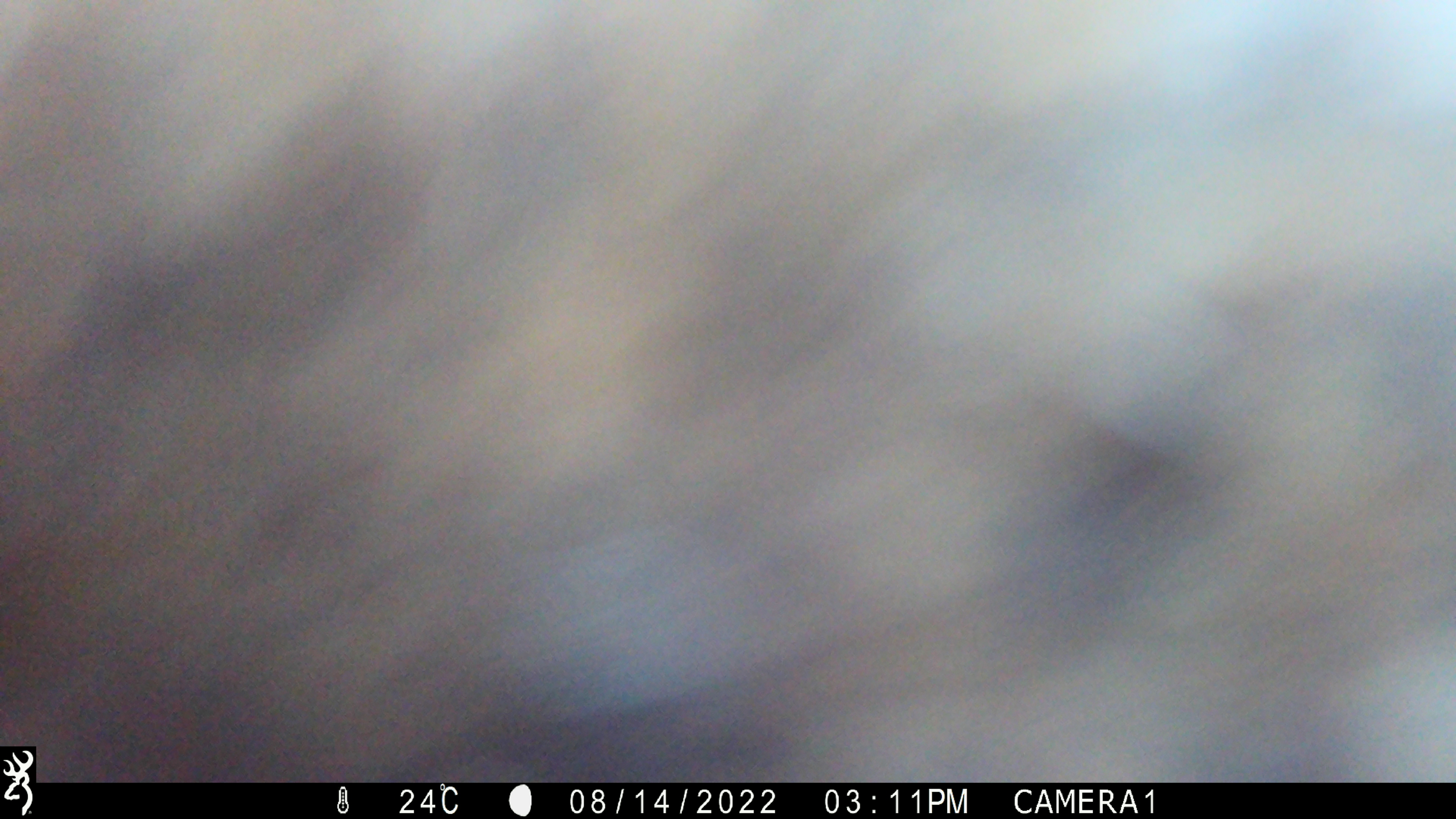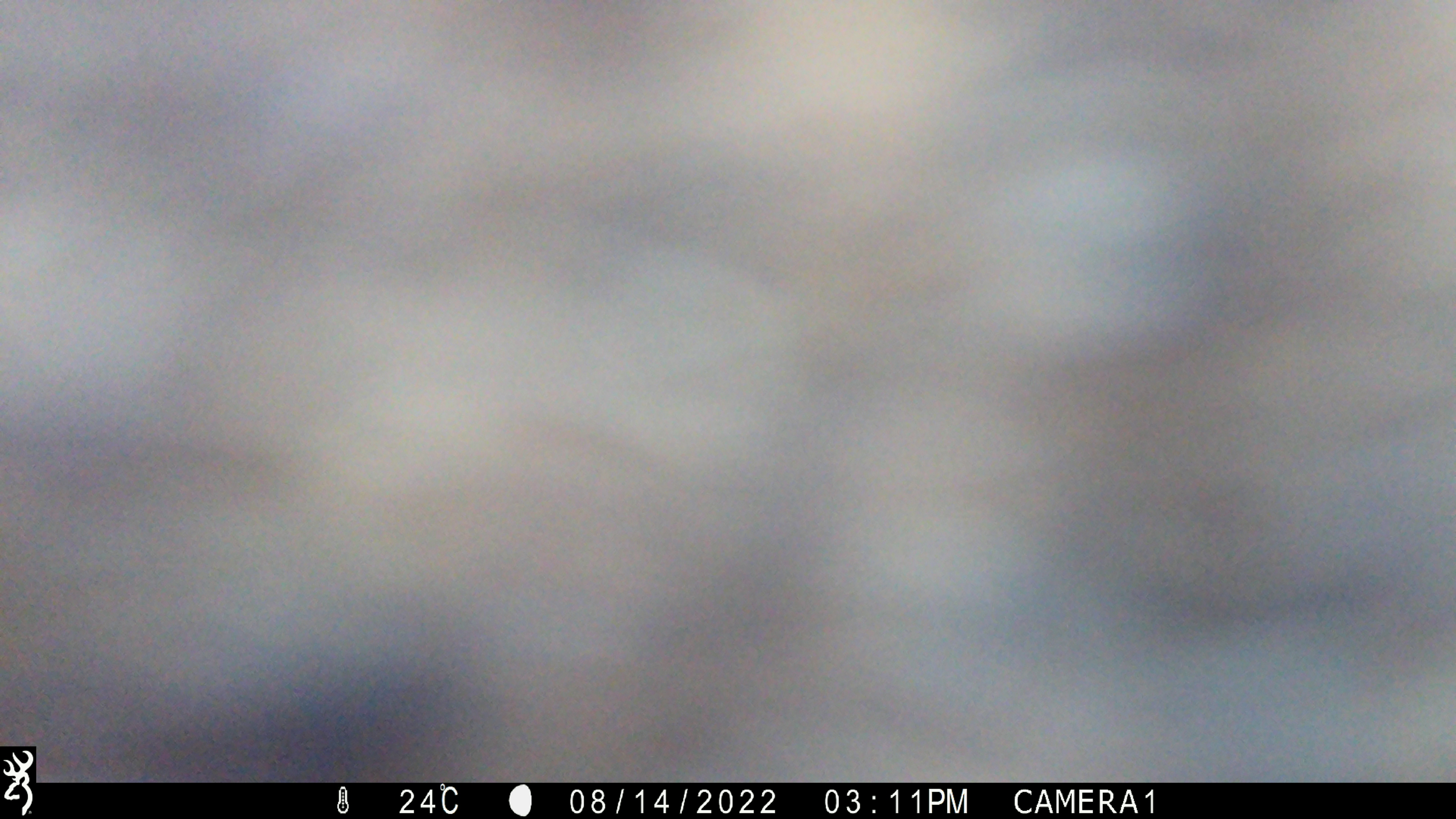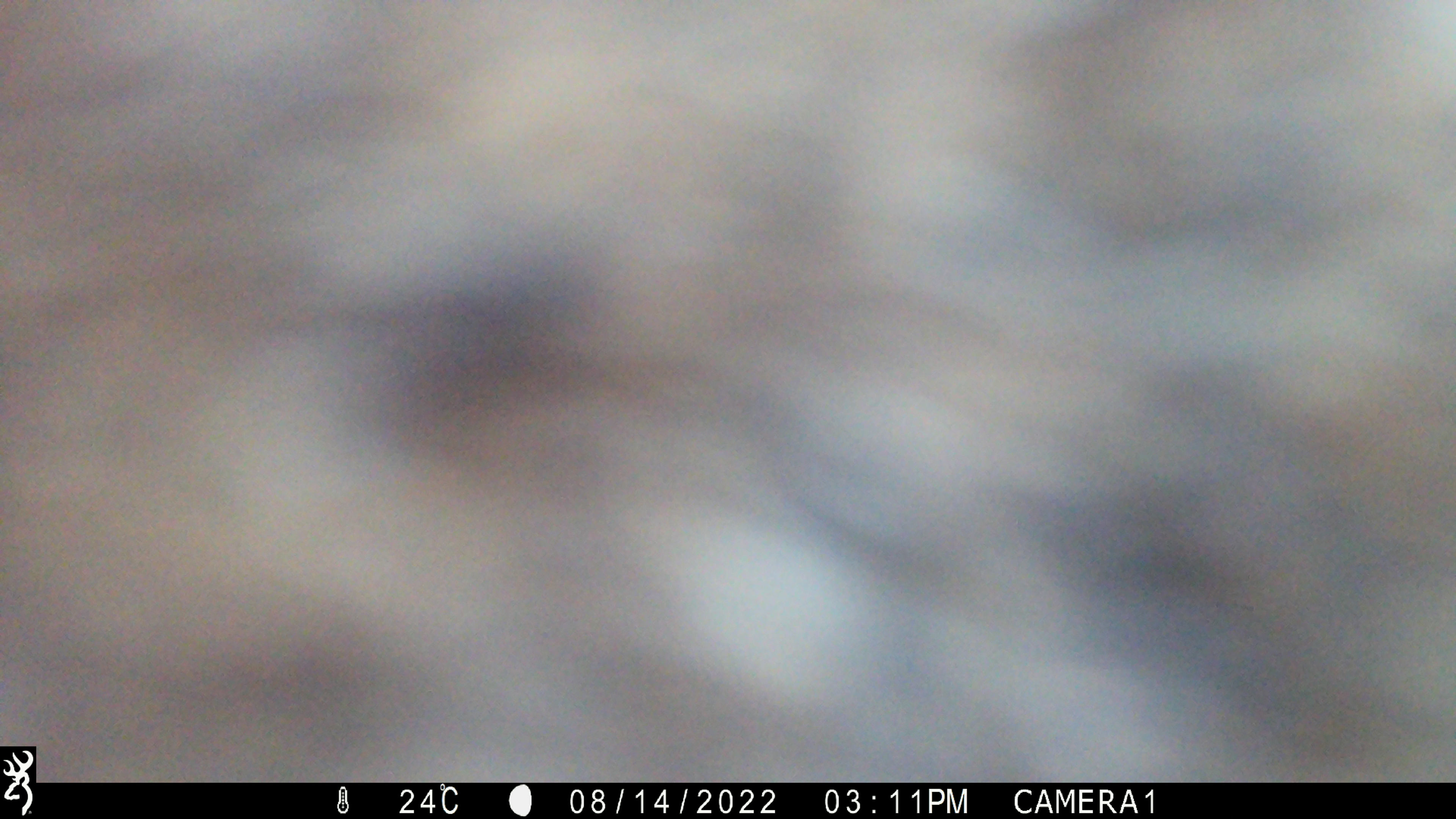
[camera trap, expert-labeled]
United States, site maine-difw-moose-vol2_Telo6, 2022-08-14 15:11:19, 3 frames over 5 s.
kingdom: Animalia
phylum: Chordata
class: Mammalia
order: Artiodactyla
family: Cervidae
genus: Alces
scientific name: Alces alces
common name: moose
Moose (Alces alces).